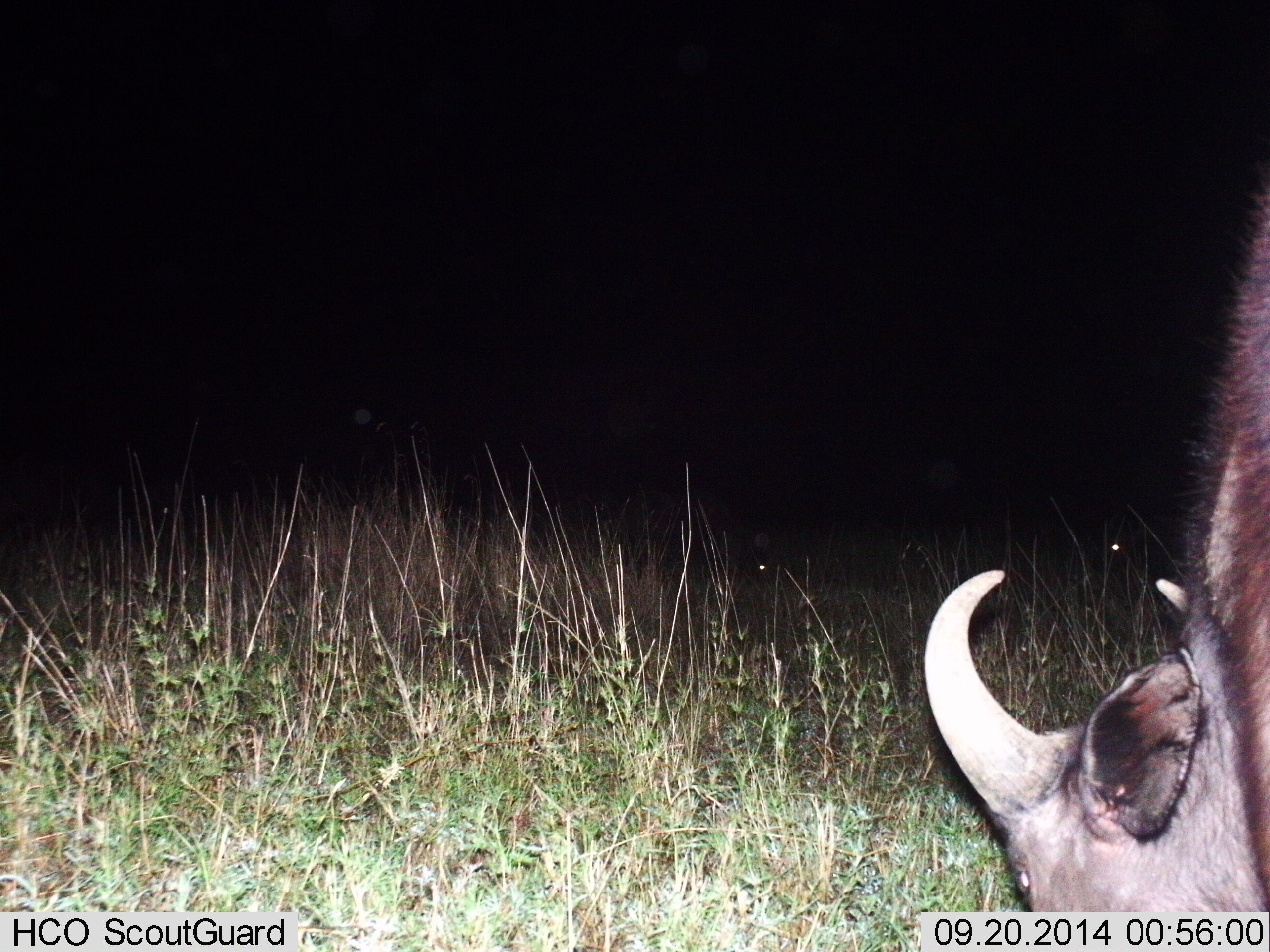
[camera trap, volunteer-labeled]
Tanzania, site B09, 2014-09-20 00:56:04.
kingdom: Animalia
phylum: Chordata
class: Mammalia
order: Artiodactyla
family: Bovidae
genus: Syncerus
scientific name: Syncerus caffer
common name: cape buffalo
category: buffalo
Buffalo (cape buffalo) (Syncerus caffer), count 1. Behavior (volunteer vote fractions): standing 20%, resting 0%, moving 0%, interacting 0%. Young present (vote fraction): 0%. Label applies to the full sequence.